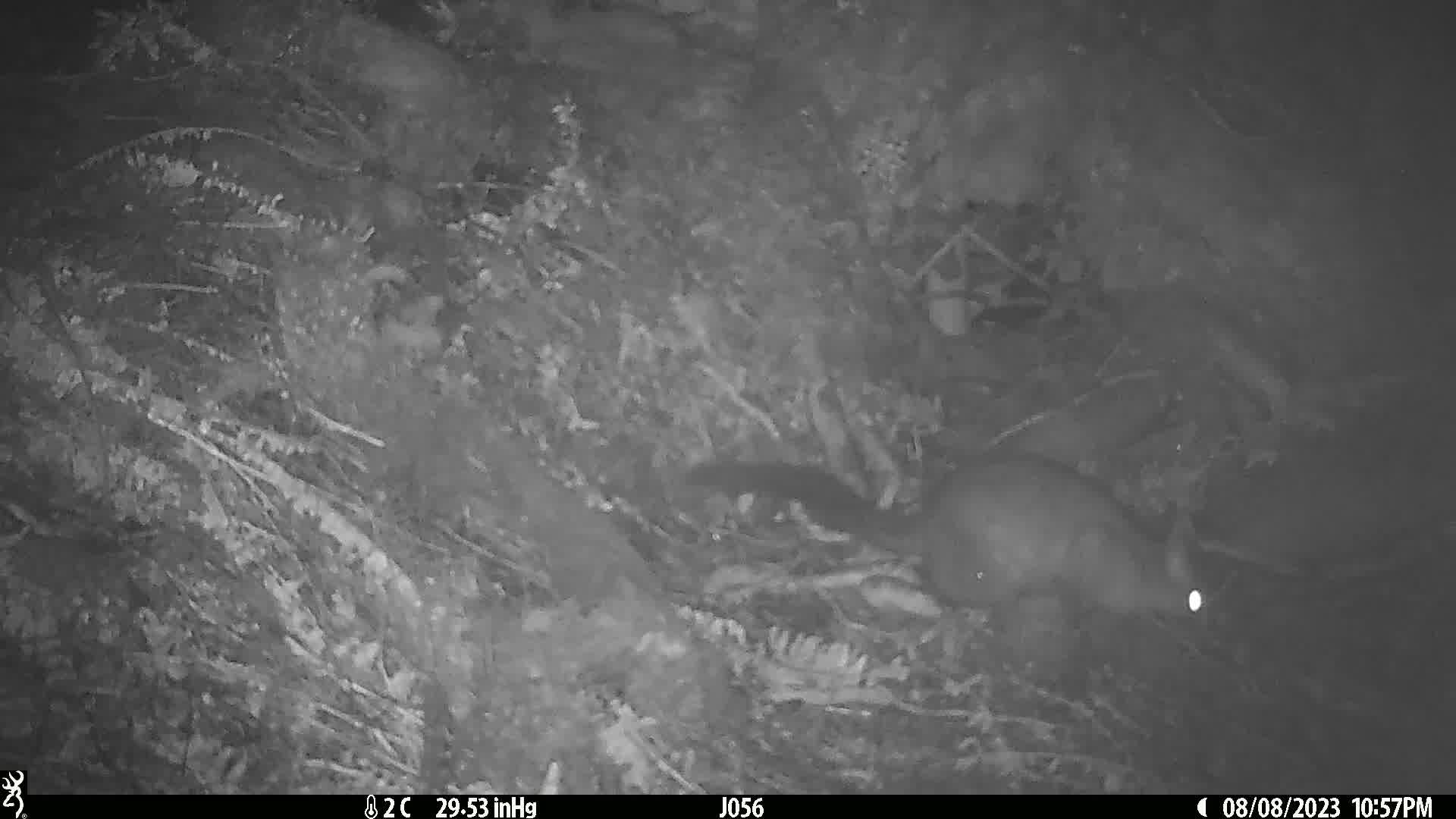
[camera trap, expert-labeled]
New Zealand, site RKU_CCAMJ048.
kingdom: Animalia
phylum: Chordata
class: Mammalia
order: Diprotodontia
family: Phalangeridae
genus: Trichosurus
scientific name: Trichosurus vulpecula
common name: common brushtail possum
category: possum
Possum (common brushtail possum) (Trichosurus vulpecula).